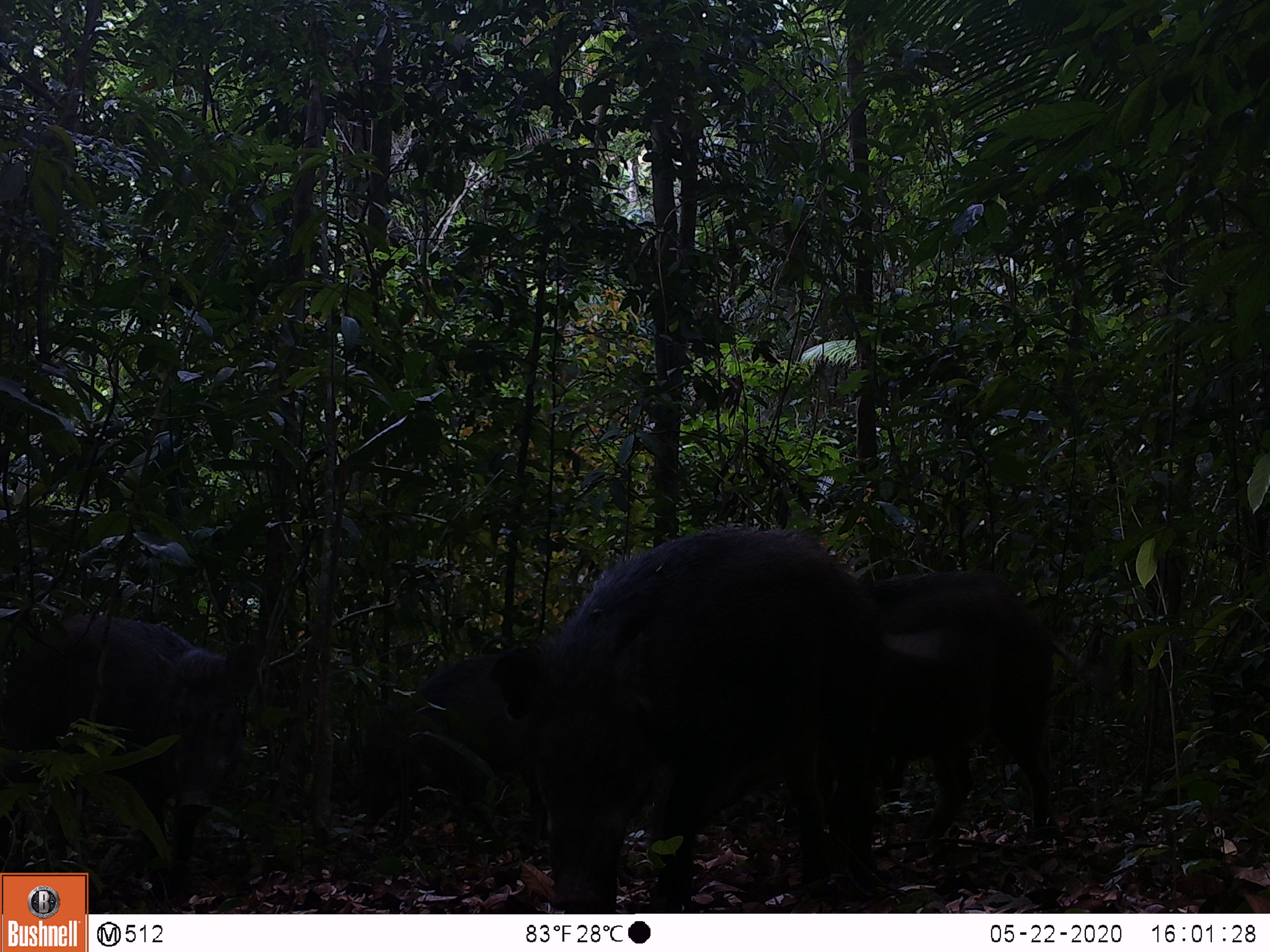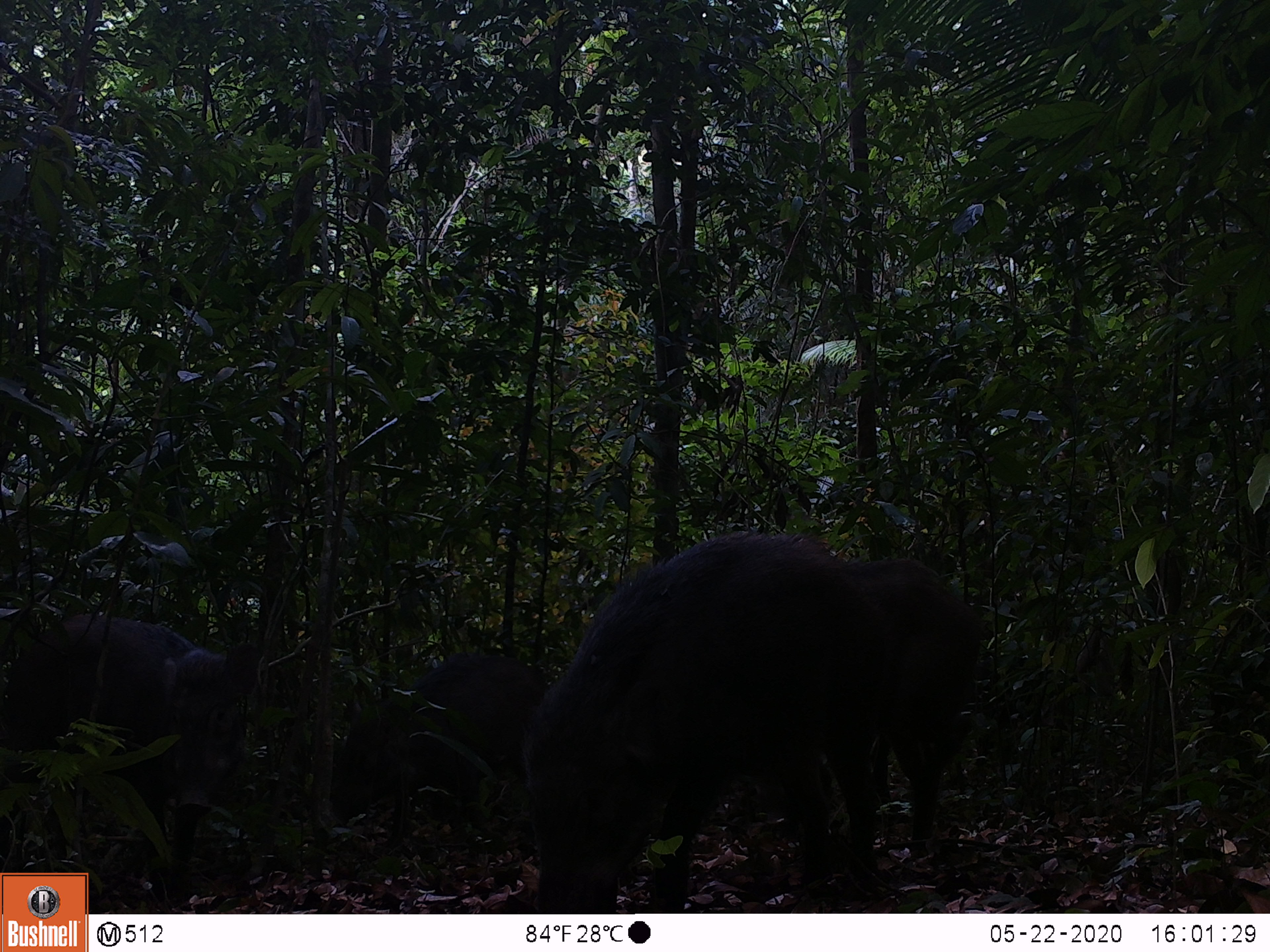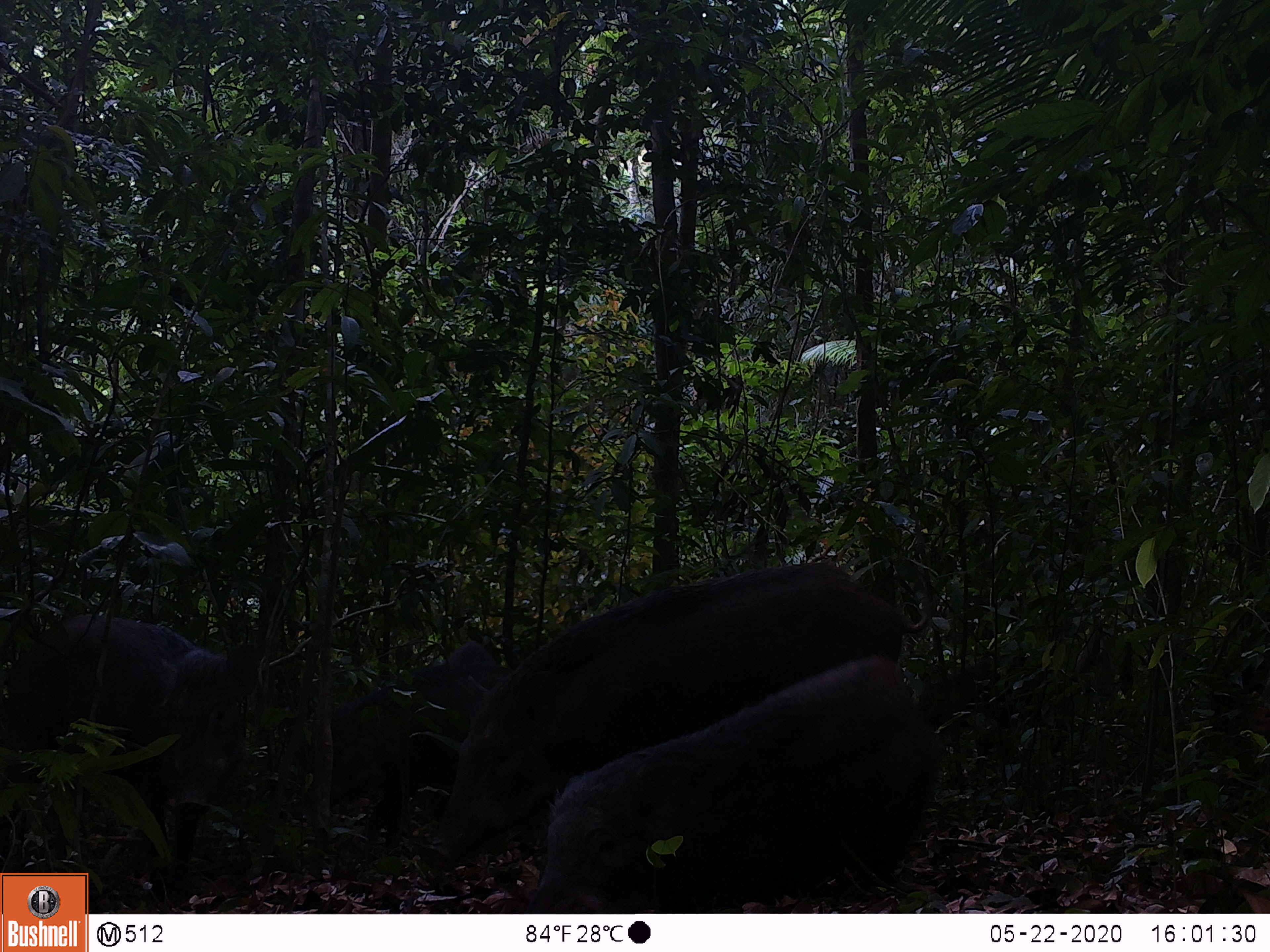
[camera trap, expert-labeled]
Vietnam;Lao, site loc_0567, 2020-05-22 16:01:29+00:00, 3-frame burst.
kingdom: Animalia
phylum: Chordata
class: Mammalia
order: Artiodactyla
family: Suidae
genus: Sus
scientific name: Sus scrofa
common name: eurasian wild pig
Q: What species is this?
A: Eurasian wild pig (Sus scrofa).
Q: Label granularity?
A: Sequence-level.